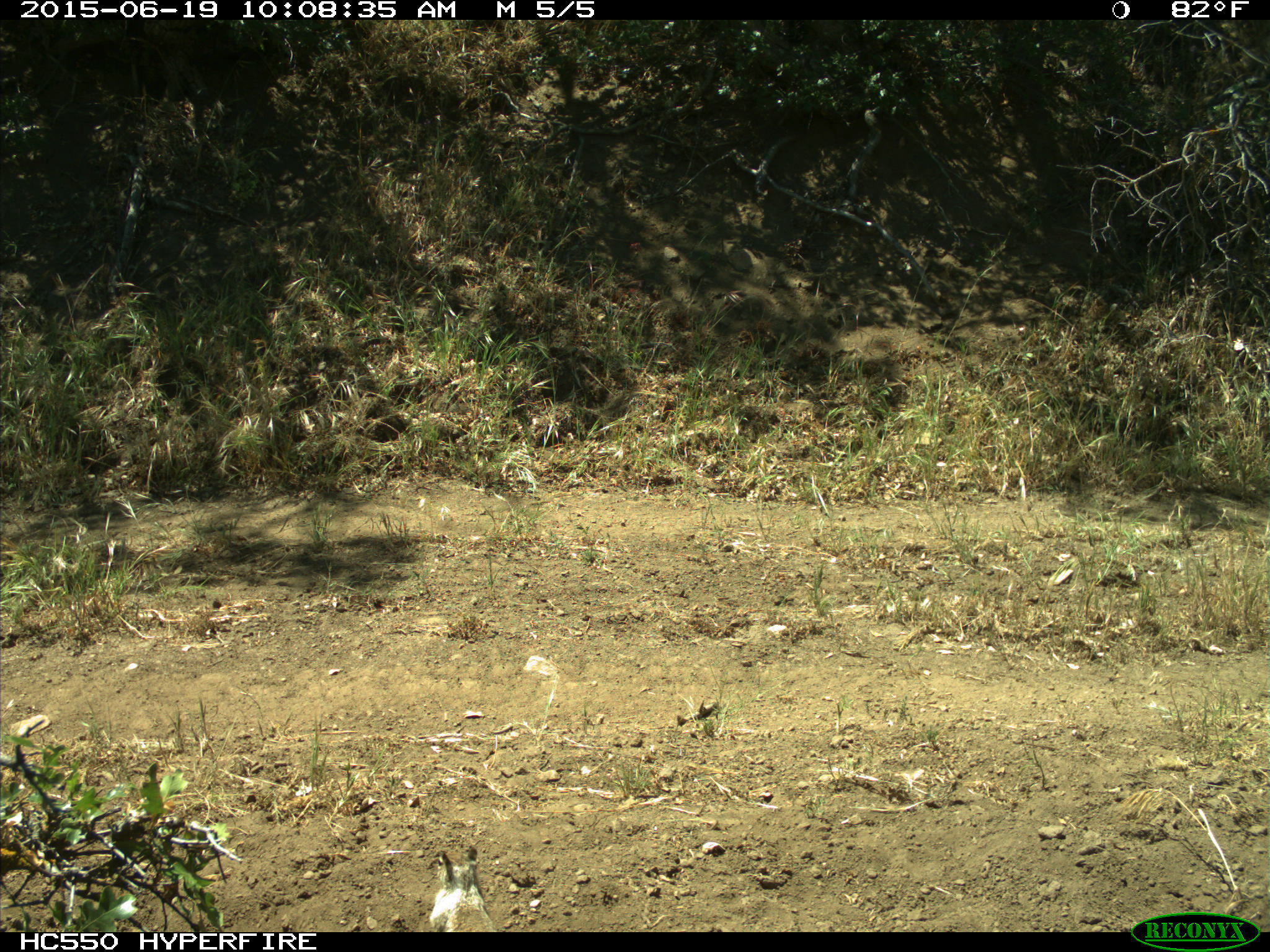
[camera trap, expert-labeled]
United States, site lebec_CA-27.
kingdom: Animalia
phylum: Chordata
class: Mammalia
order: Rodentia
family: Sciuridae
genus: Otospermophilus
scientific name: Otospermophilus beecheyi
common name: california ground squirrel